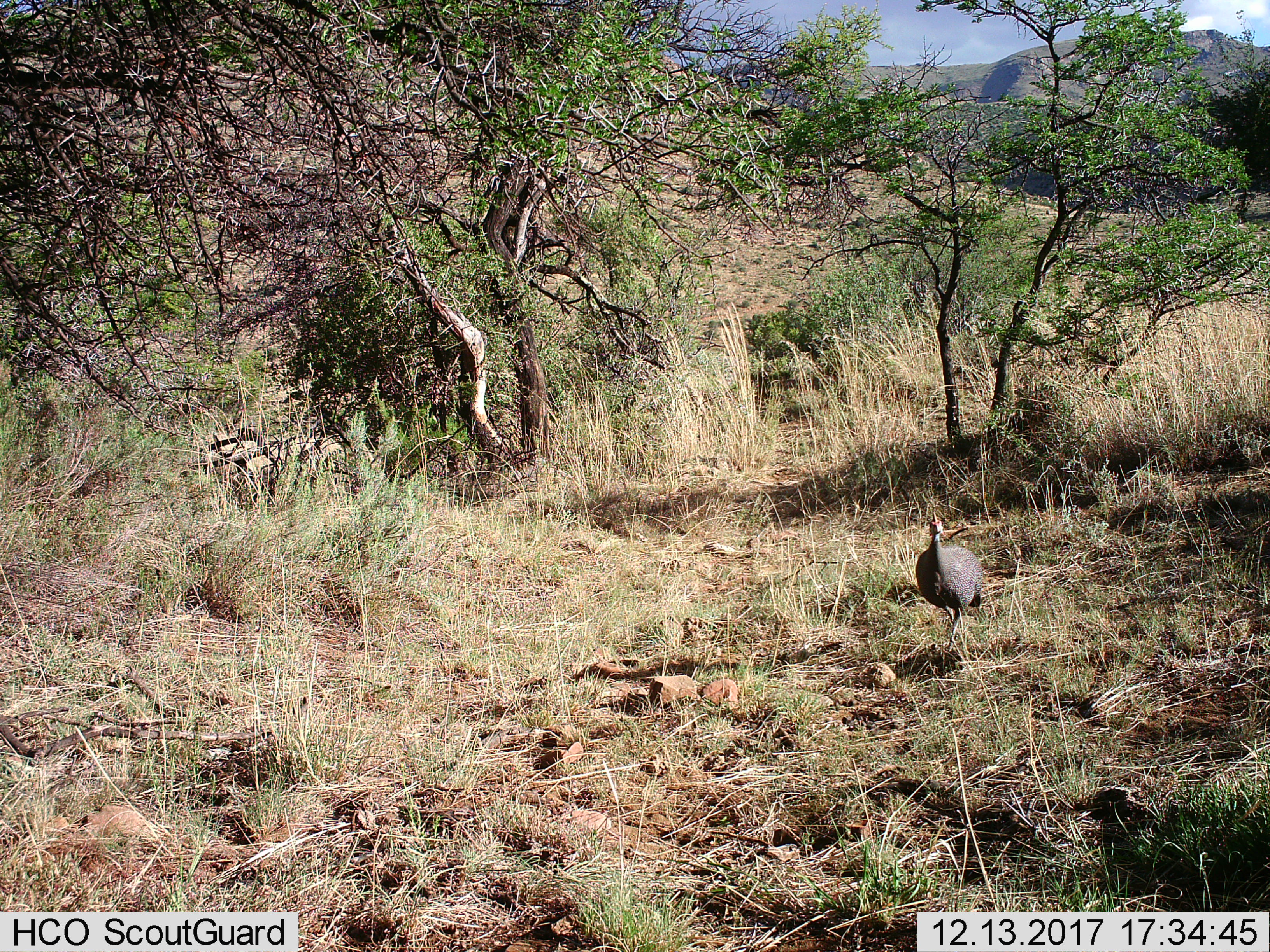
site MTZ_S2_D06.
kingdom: Animalia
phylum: Chordata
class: Aves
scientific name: Aves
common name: bird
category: birdother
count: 1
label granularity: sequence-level